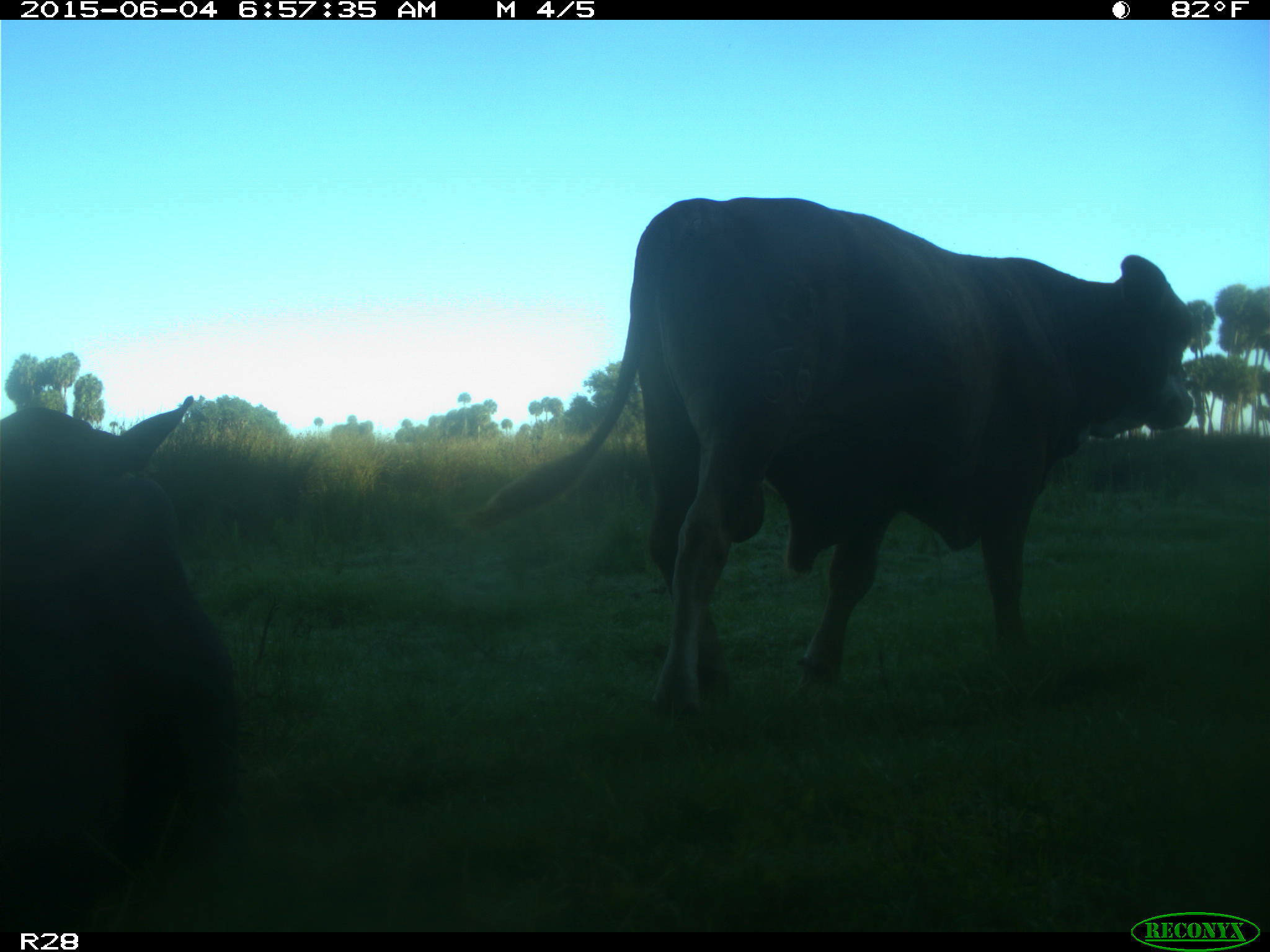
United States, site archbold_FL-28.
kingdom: Animalia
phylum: Chordata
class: Mammalia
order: Artiodactyla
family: Bovidae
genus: Bos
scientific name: Bos taurus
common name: domestic cow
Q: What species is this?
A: Bos taurus (domestic cow).